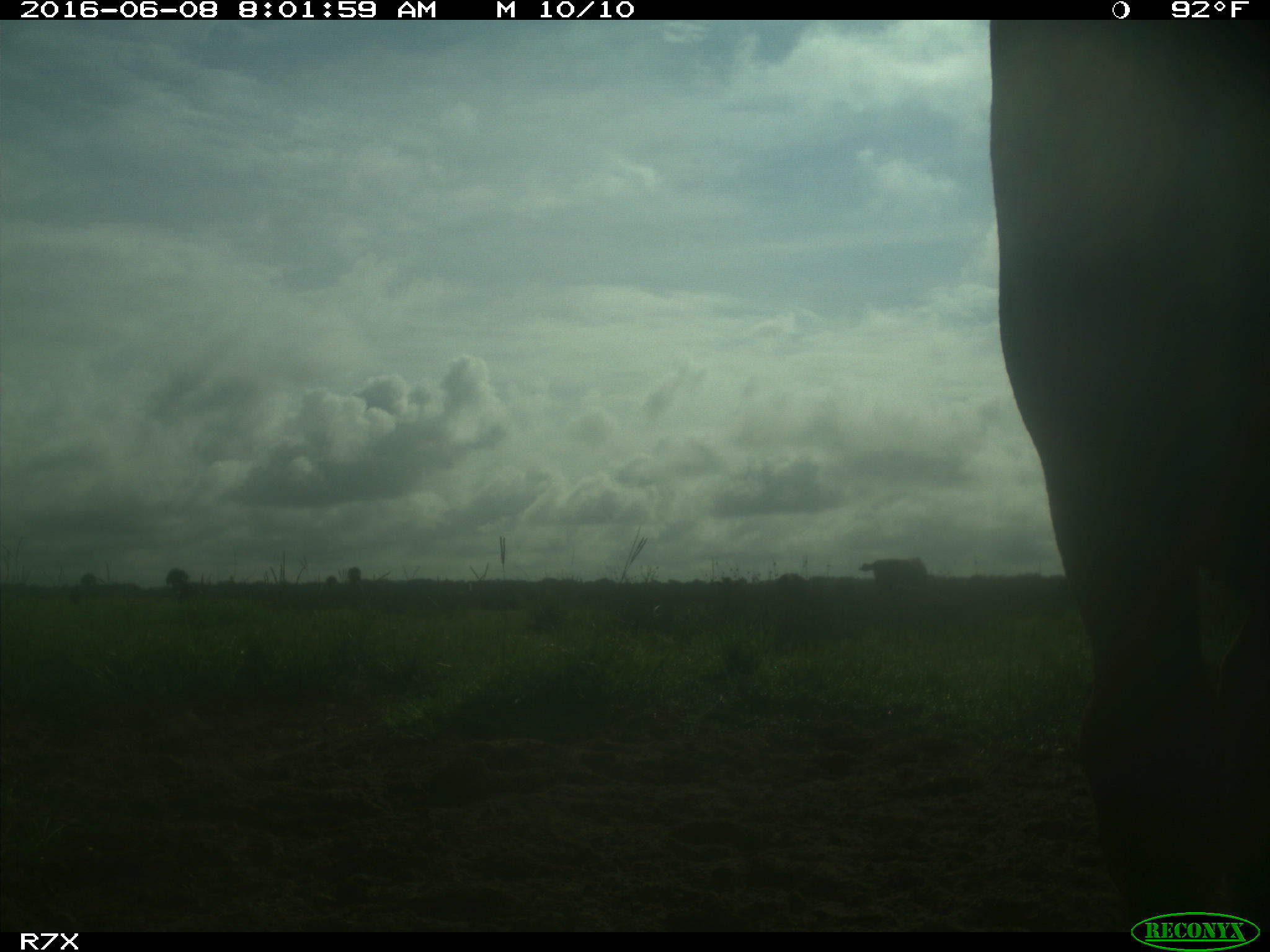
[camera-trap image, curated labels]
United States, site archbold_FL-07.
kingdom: Animalia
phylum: Chordata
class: Mammalia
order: Artiodactyla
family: Bovidae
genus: Bos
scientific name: Bos taurus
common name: domestic cow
Bos taurus (domestic cow).